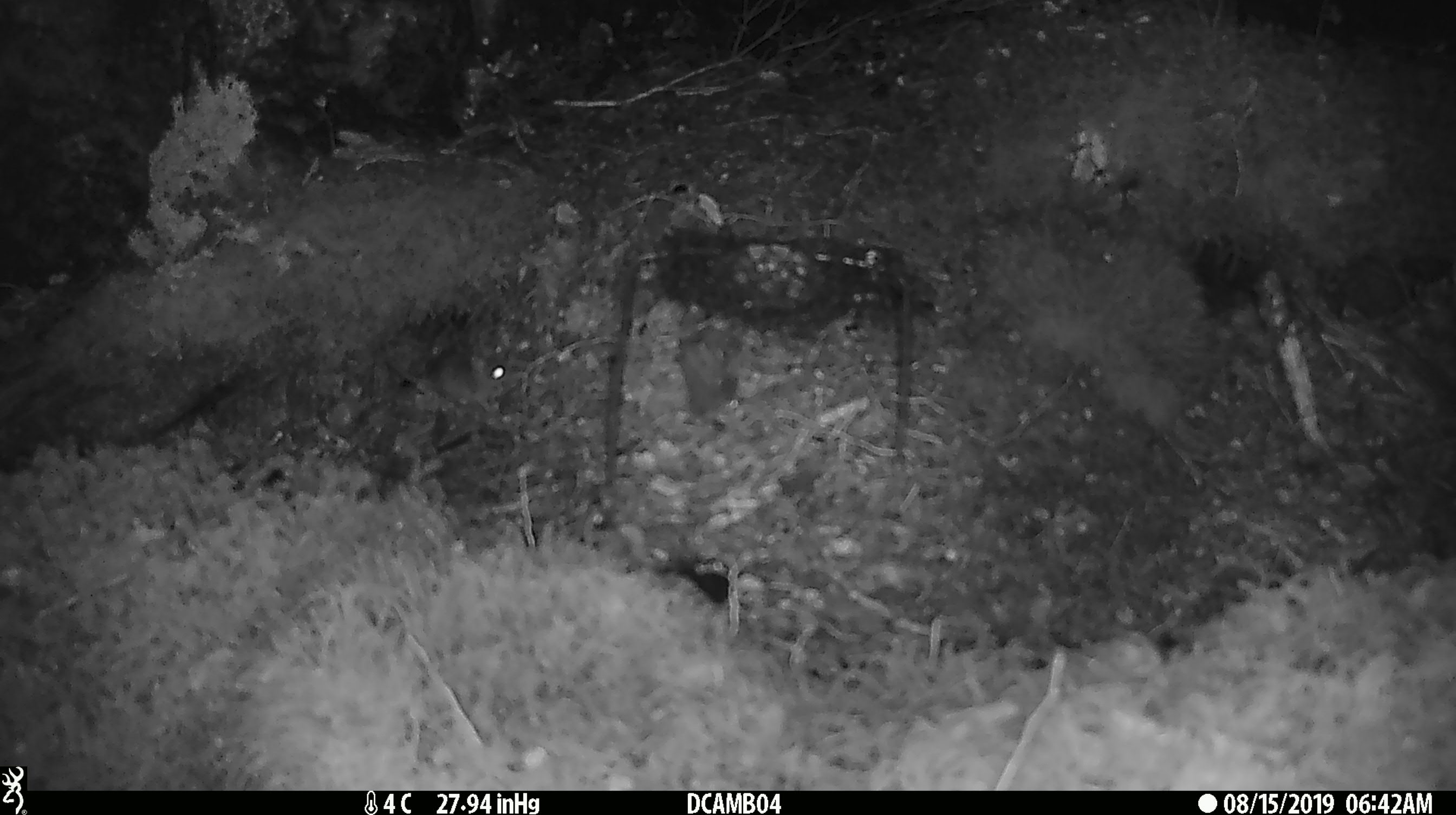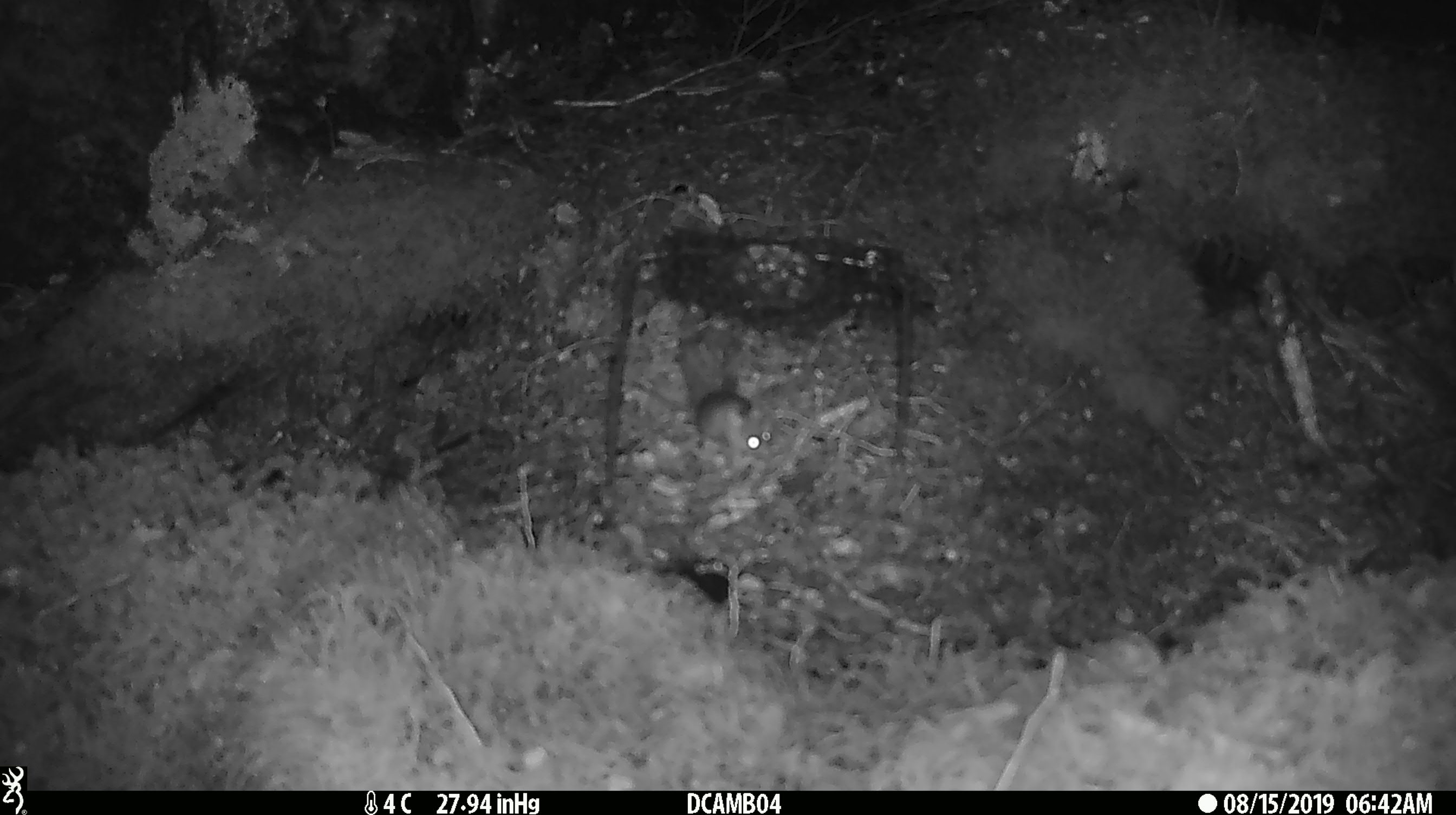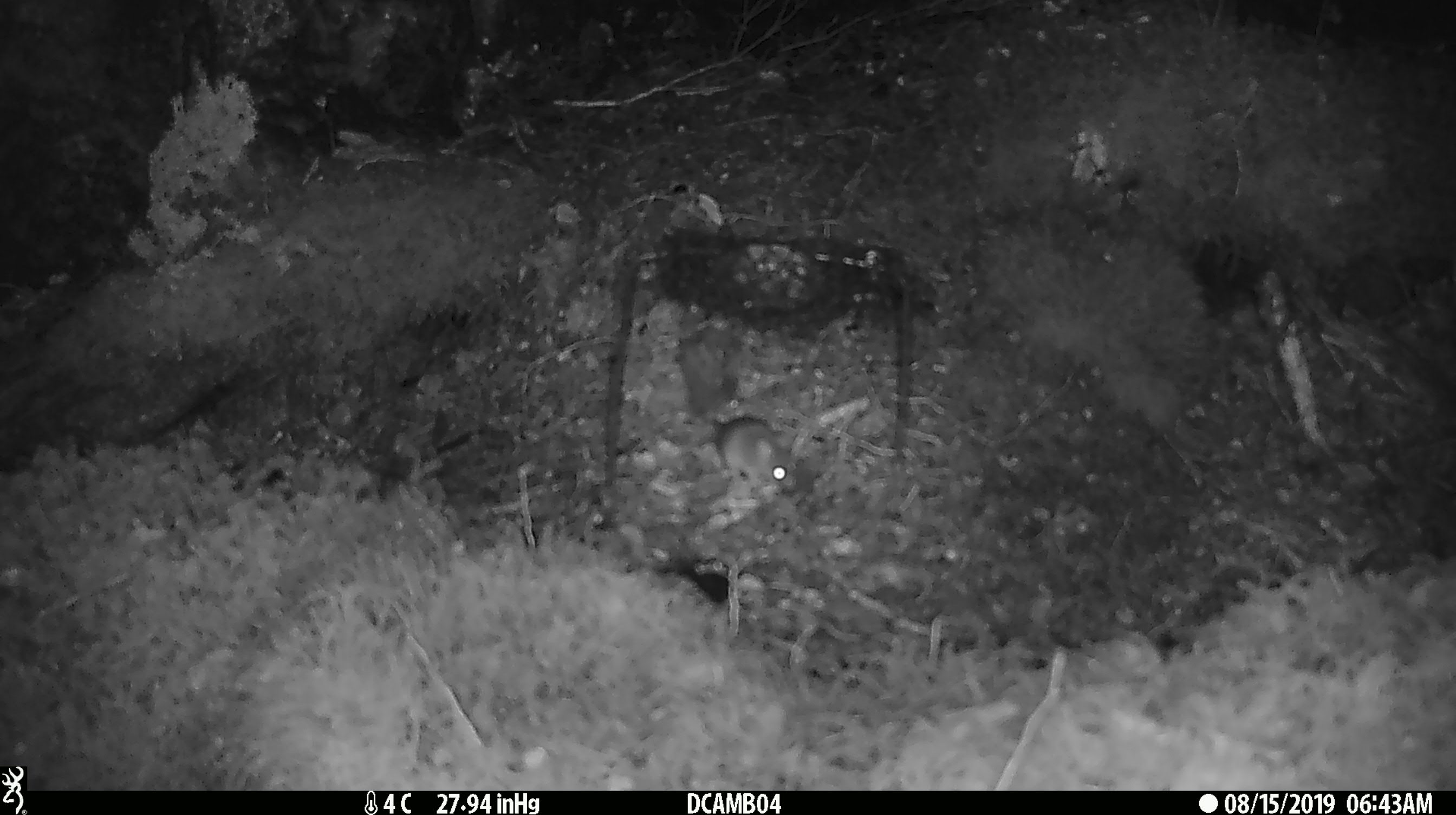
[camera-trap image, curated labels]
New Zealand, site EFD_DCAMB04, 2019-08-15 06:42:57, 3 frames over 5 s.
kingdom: Animalia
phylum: Chordata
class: Mammalia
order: Rodentia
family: Muridae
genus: Mus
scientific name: Mus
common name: mouse